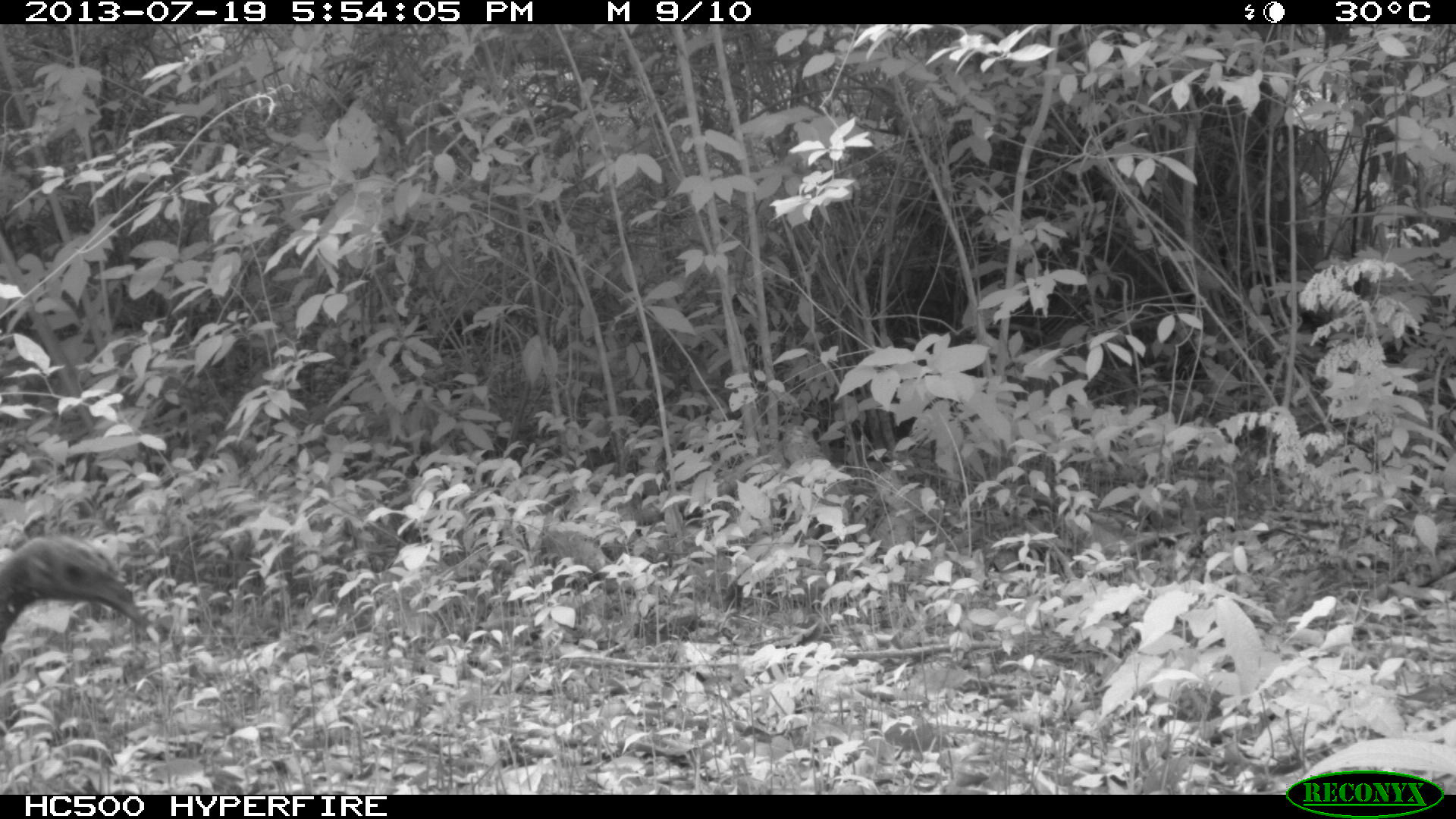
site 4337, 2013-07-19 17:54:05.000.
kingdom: Animalia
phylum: Chordata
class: Aves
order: Galliformes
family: Phasianidae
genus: Meleagris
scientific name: Meleagris ocellata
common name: ocellated turkey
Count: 1.